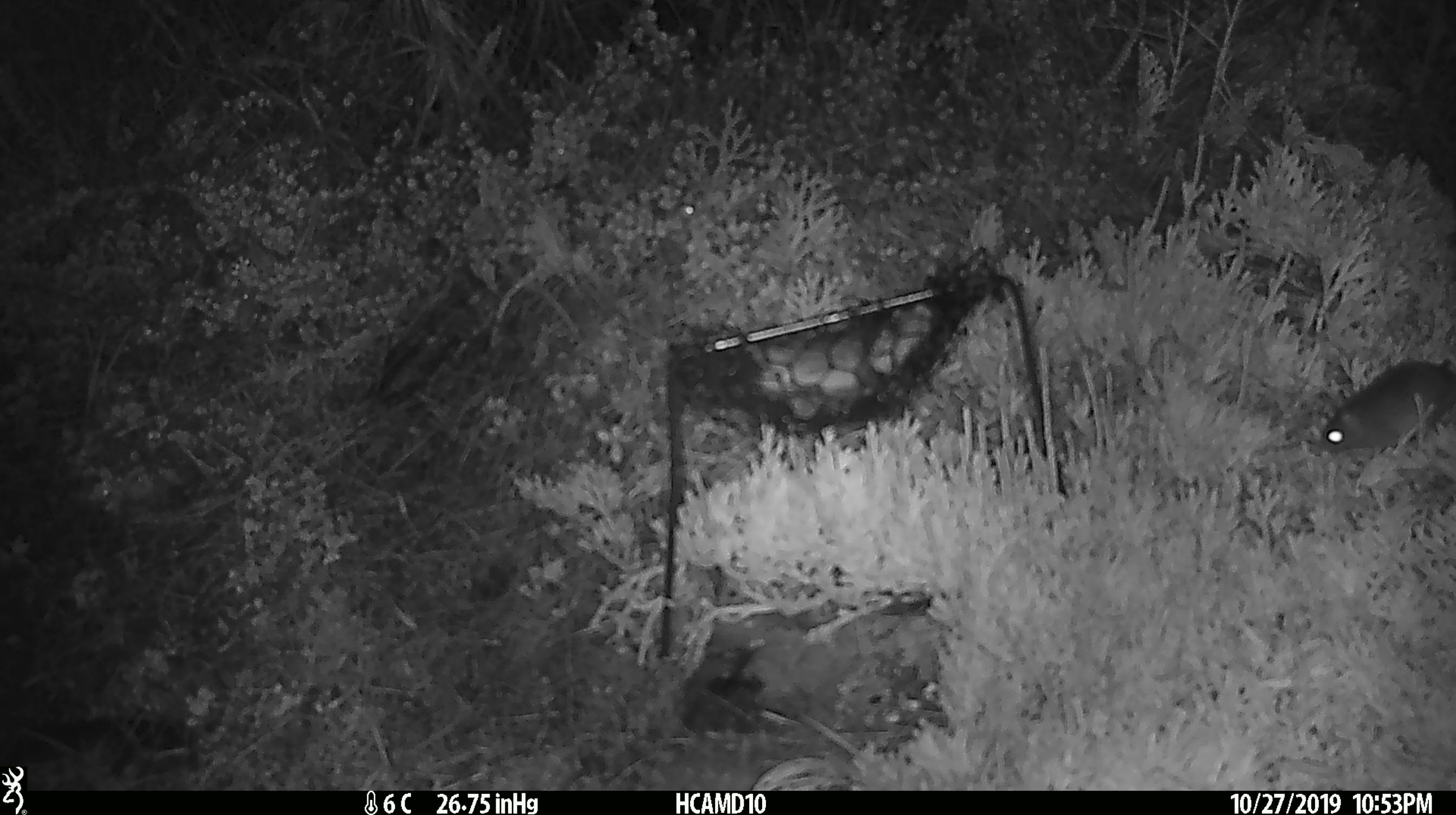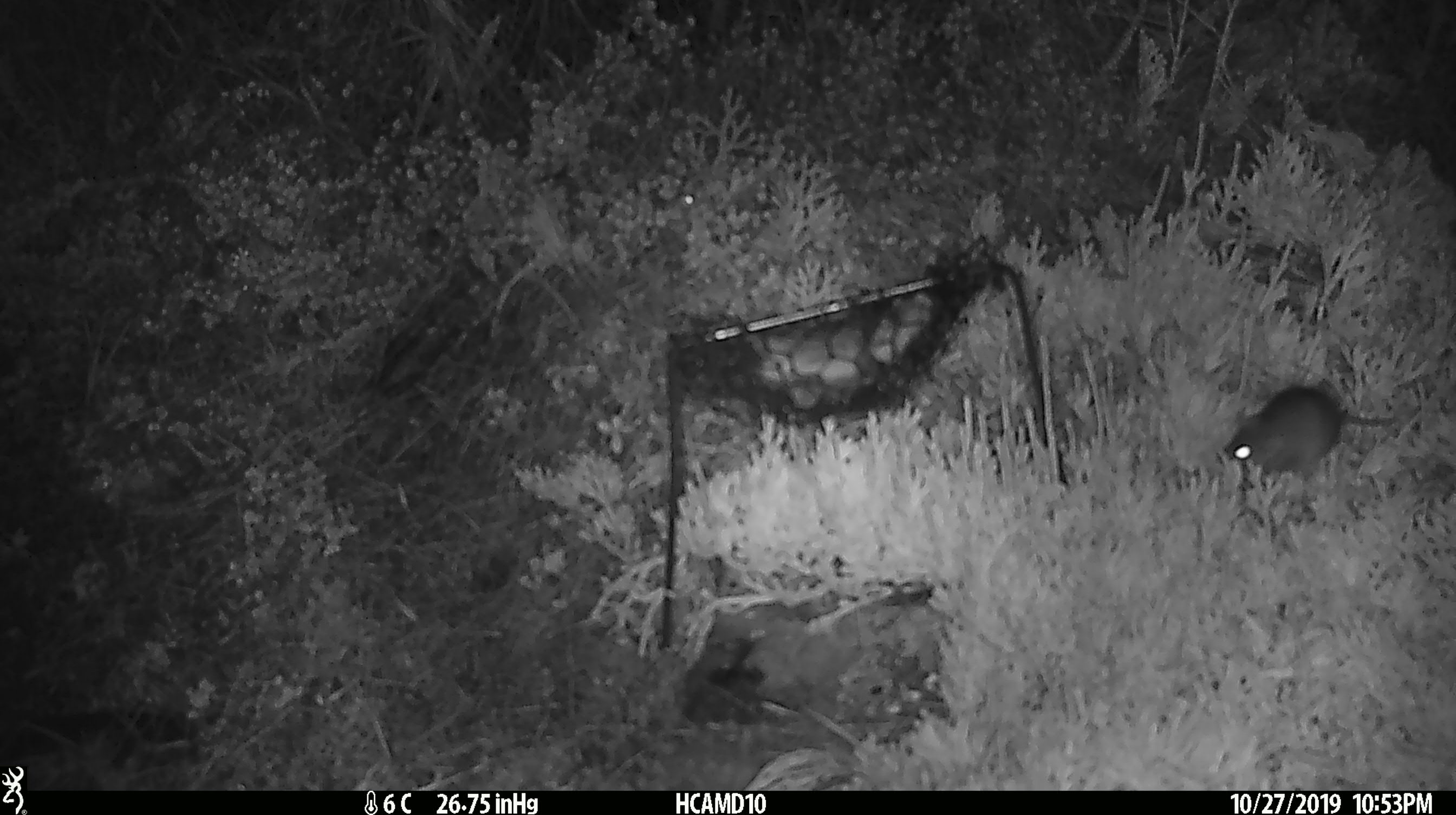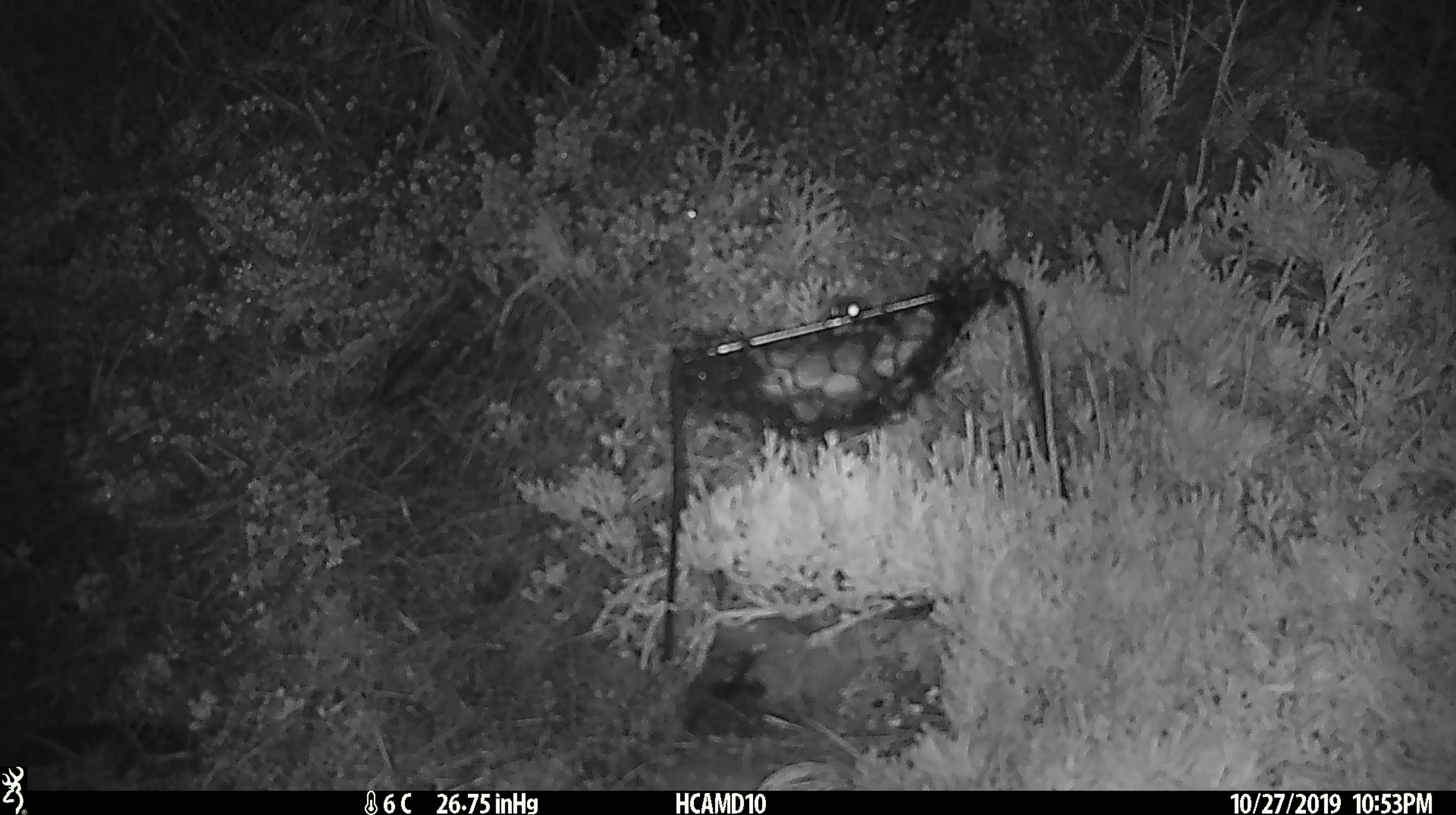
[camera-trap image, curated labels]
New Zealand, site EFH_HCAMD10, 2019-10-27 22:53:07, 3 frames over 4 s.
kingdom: Animalia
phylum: Chordata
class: Mammalia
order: Rodentia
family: Muridae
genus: Mus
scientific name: Mus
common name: mouse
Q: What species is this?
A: Mouse (Mus).